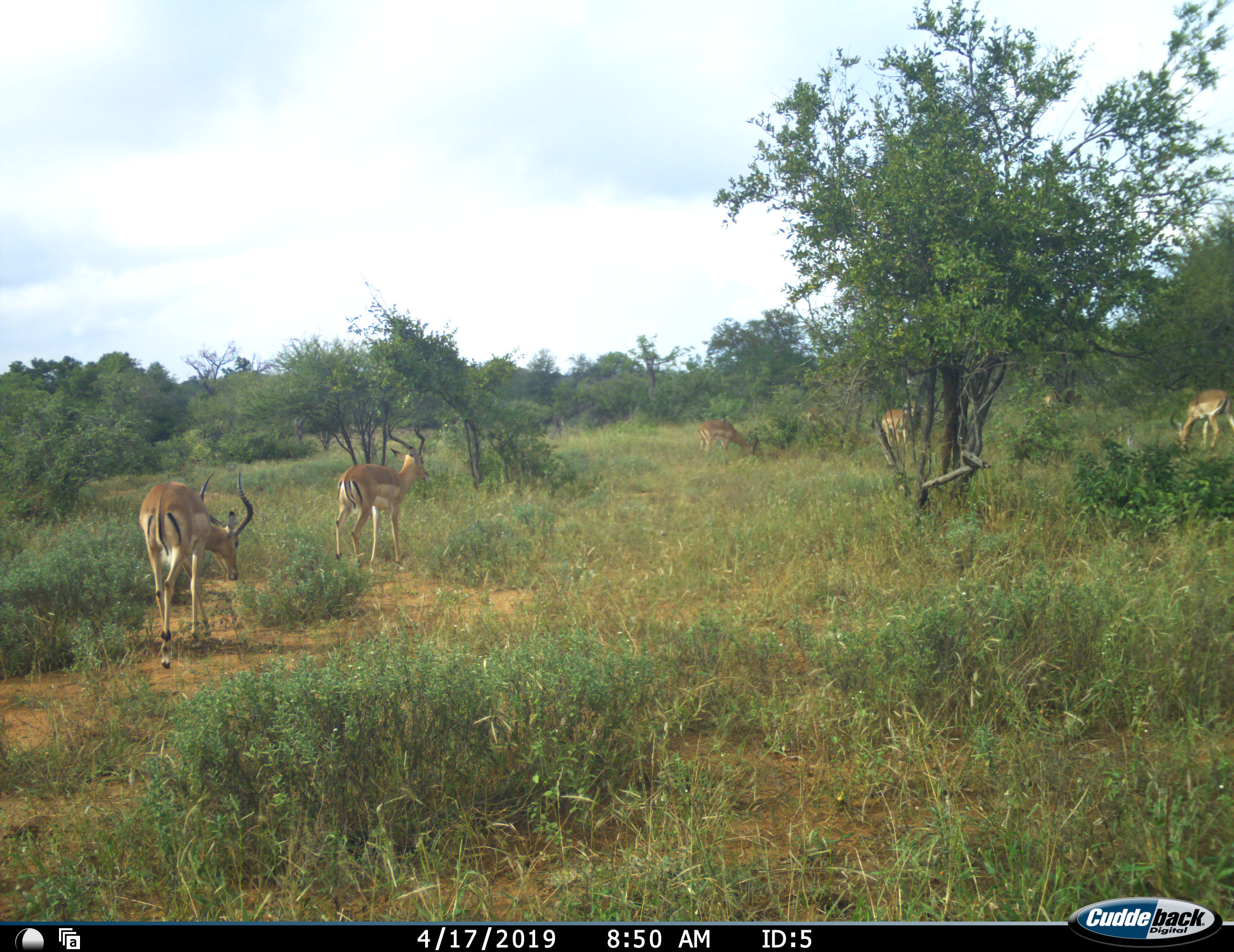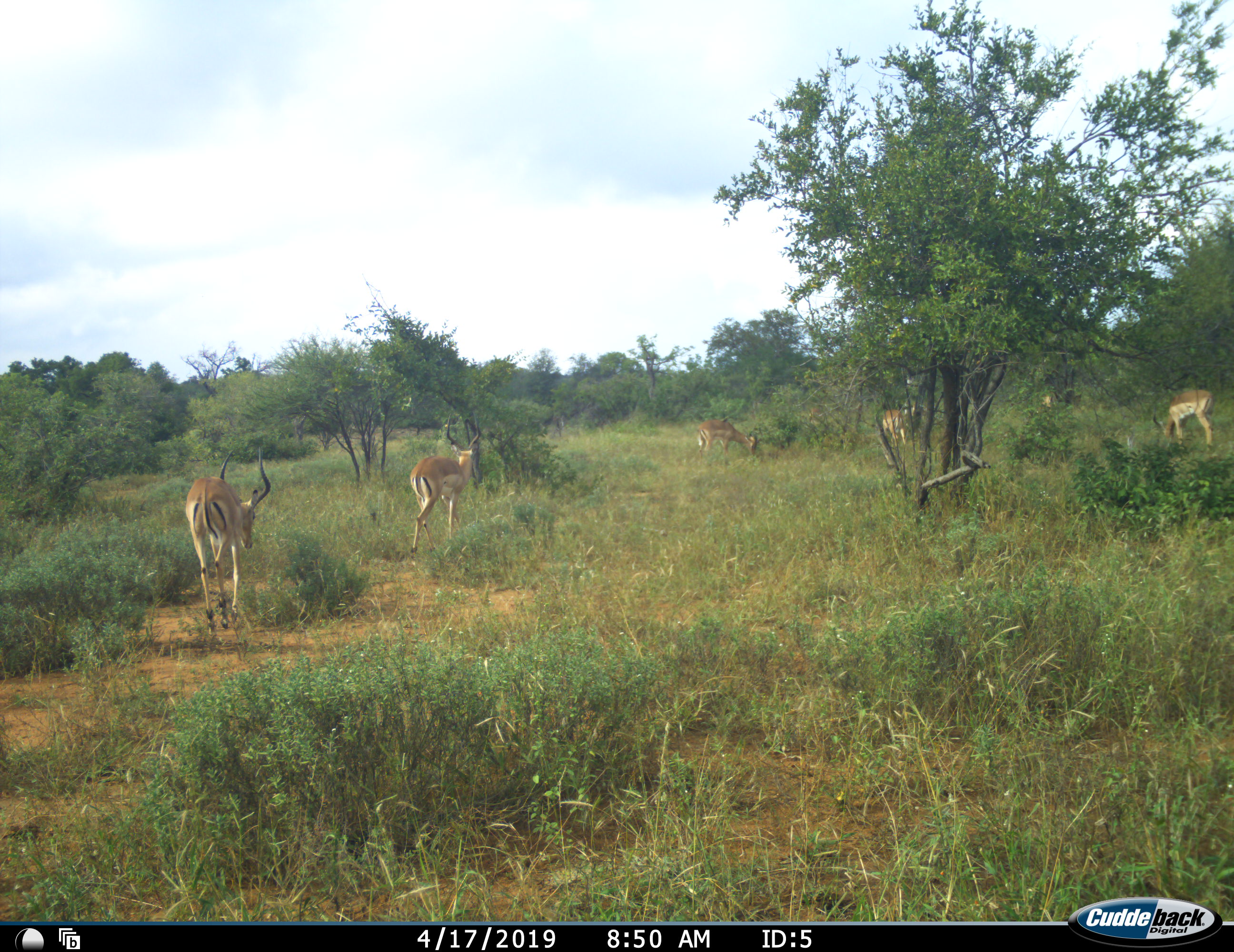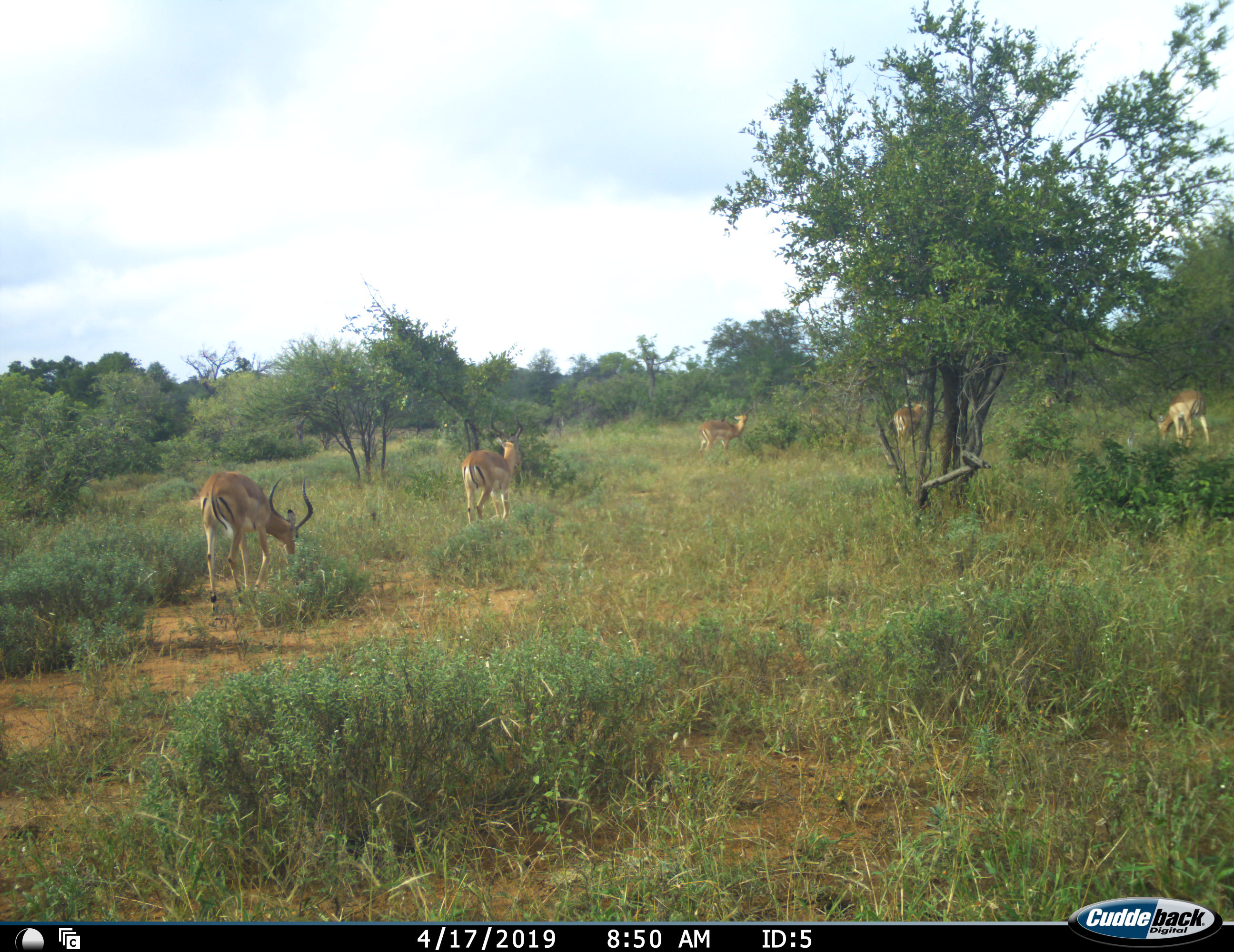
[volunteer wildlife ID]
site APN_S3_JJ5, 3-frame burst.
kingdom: Animalia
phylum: Chordata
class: Mammalia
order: Artiodactyla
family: Bovidae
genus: Aepyceros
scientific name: Aepyceros melampus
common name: impala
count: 5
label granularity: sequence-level